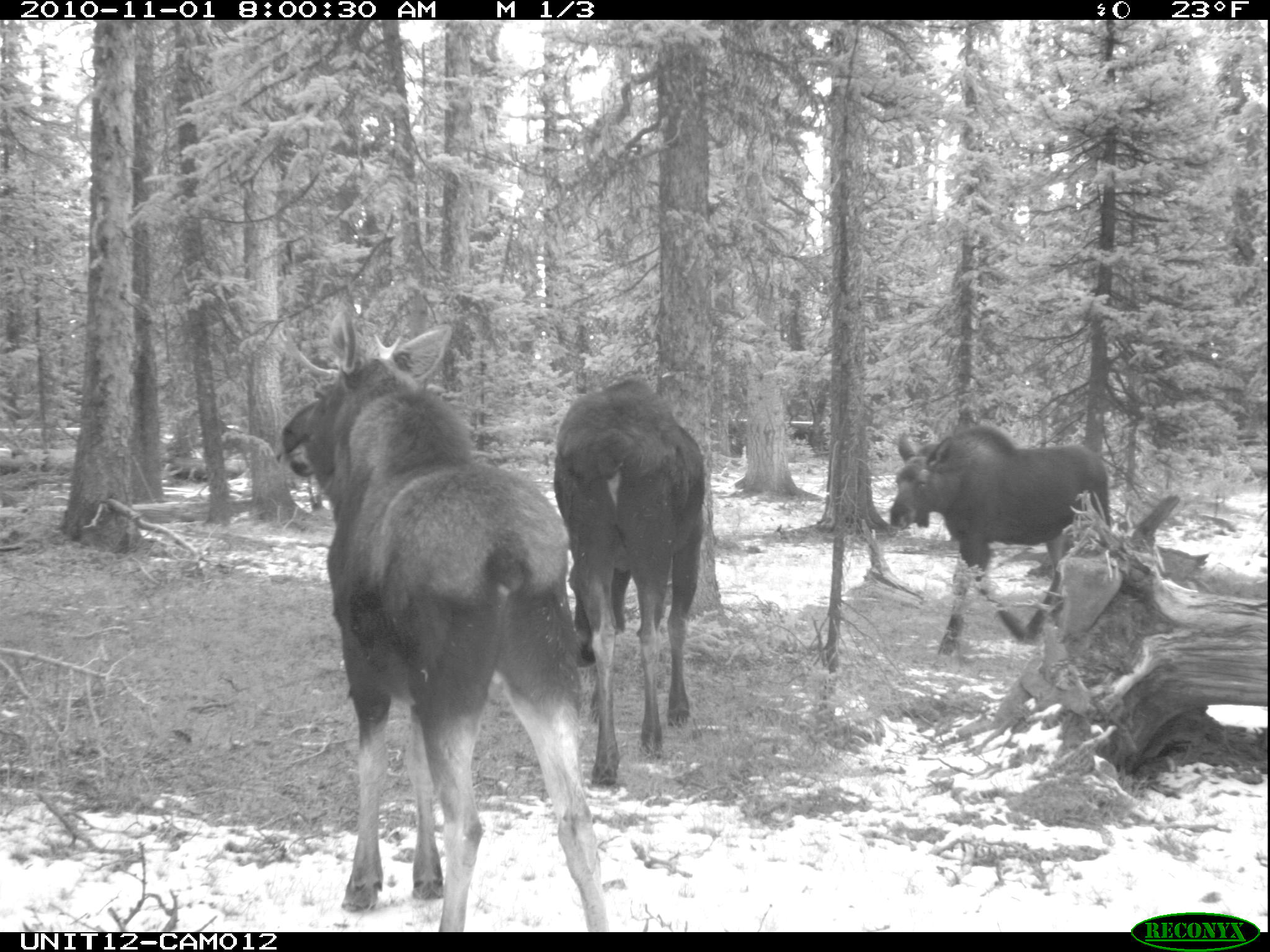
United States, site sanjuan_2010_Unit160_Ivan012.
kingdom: Animalia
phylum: Chordata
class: Mammalia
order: Artiodactyla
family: Cervidae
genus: Alces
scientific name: Alces alces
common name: moose